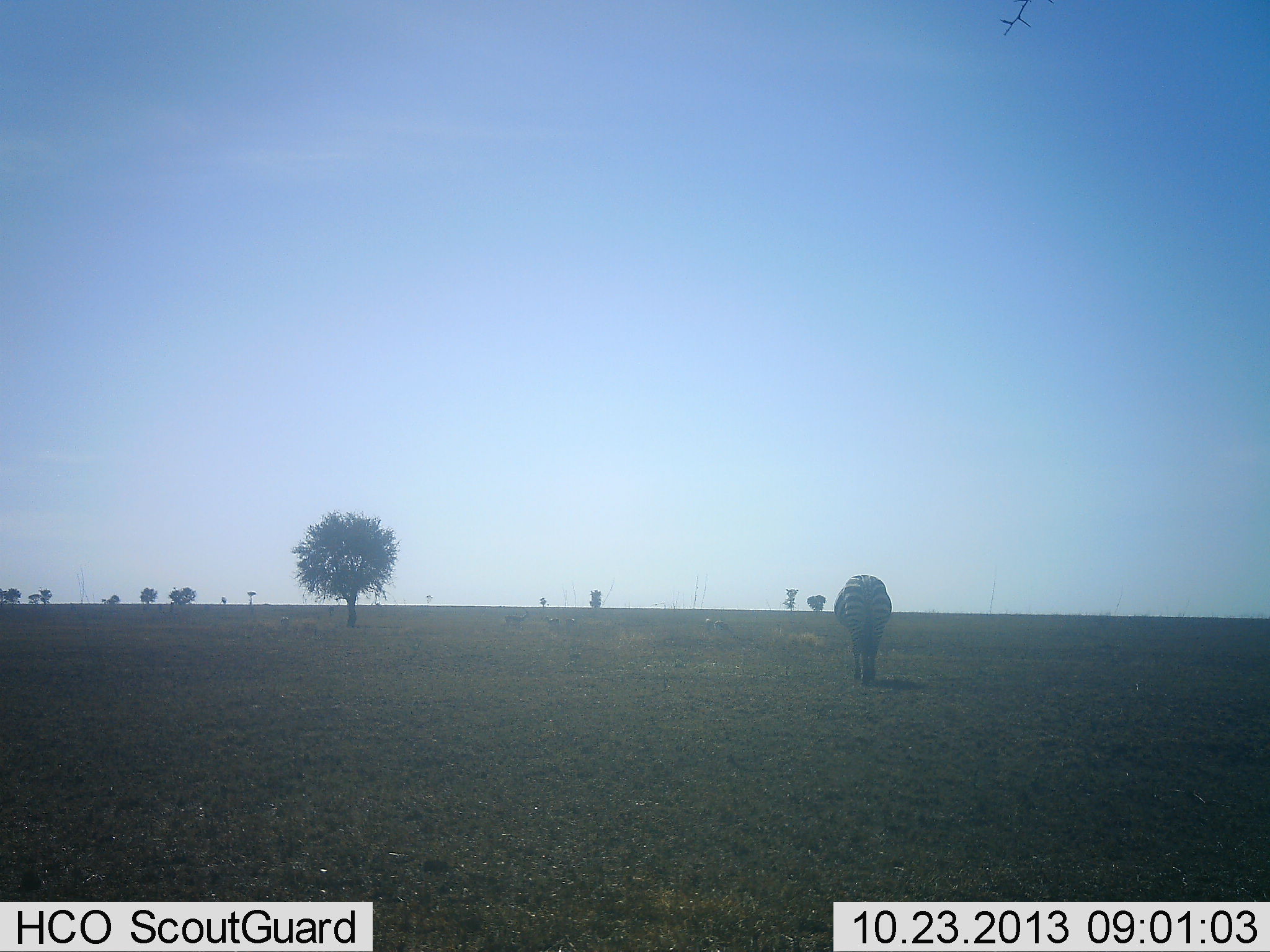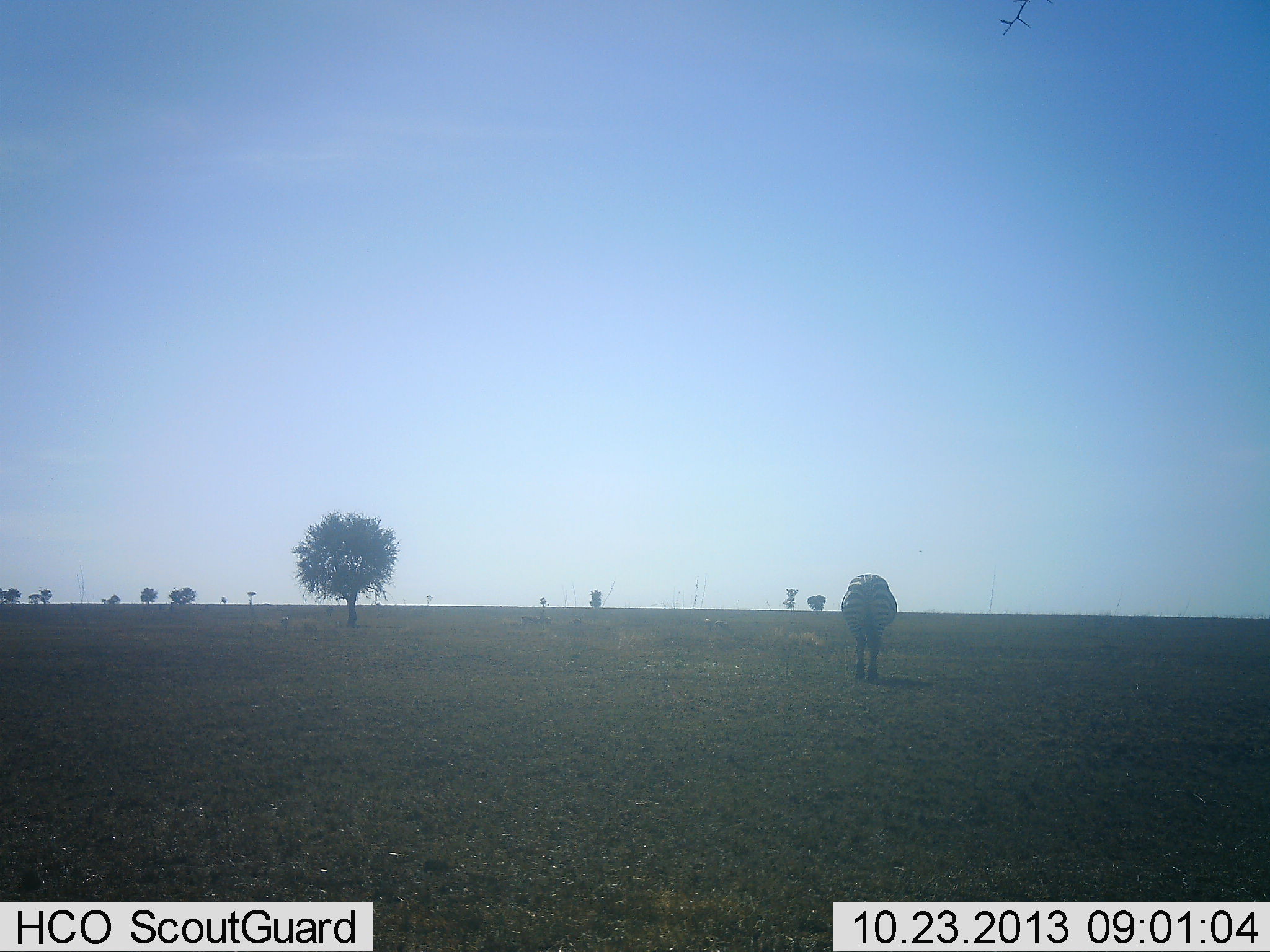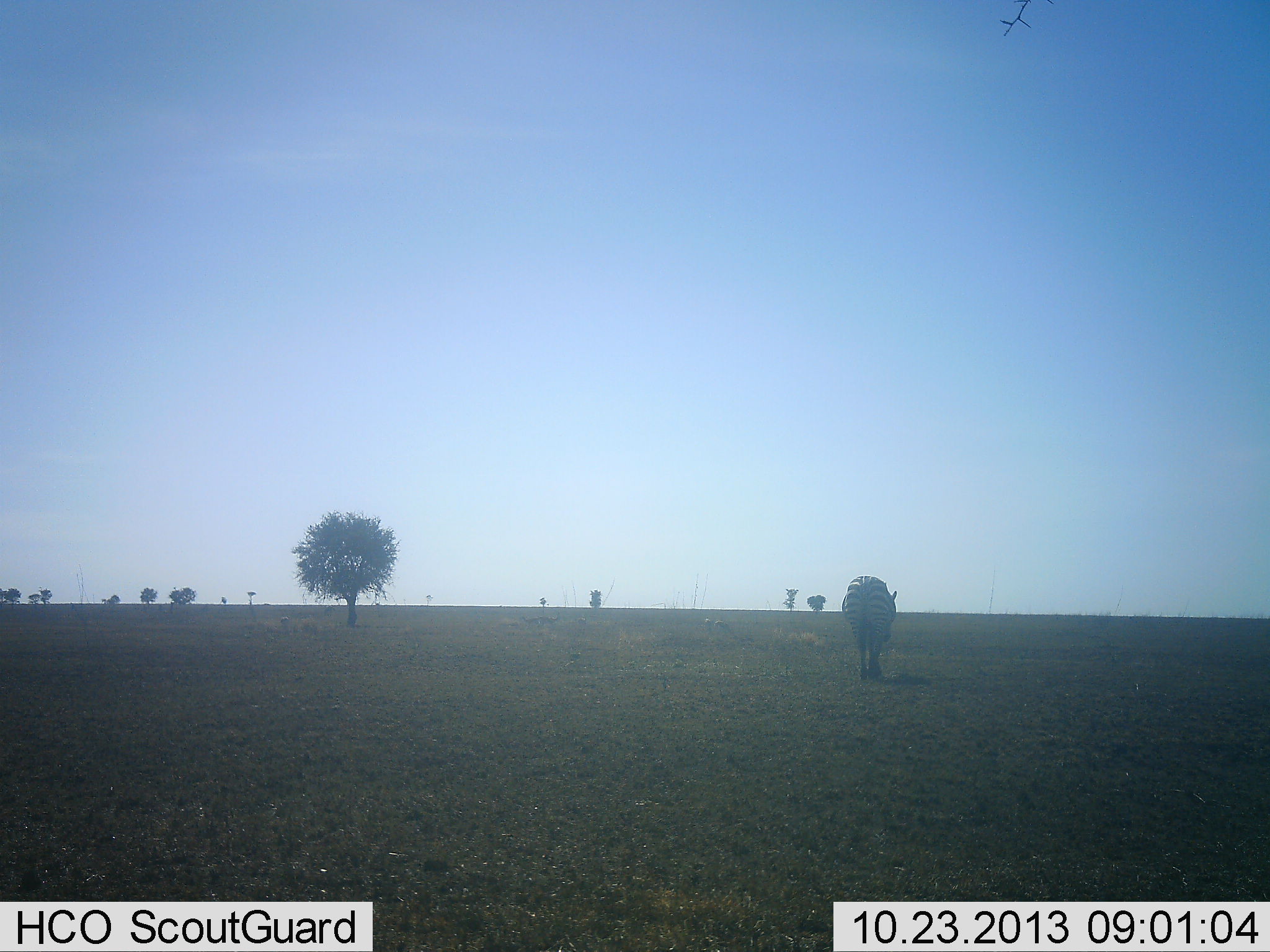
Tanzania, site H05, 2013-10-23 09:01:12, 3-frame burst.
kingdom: Animalia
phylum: Chordata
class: Mammalia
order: Perissodactyla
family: Equidae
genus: Equus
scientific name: Equus quagga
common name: plains zebra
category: zebra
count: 1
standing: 23%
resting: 0%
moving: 54%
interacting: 0%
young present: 0%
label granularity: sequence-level